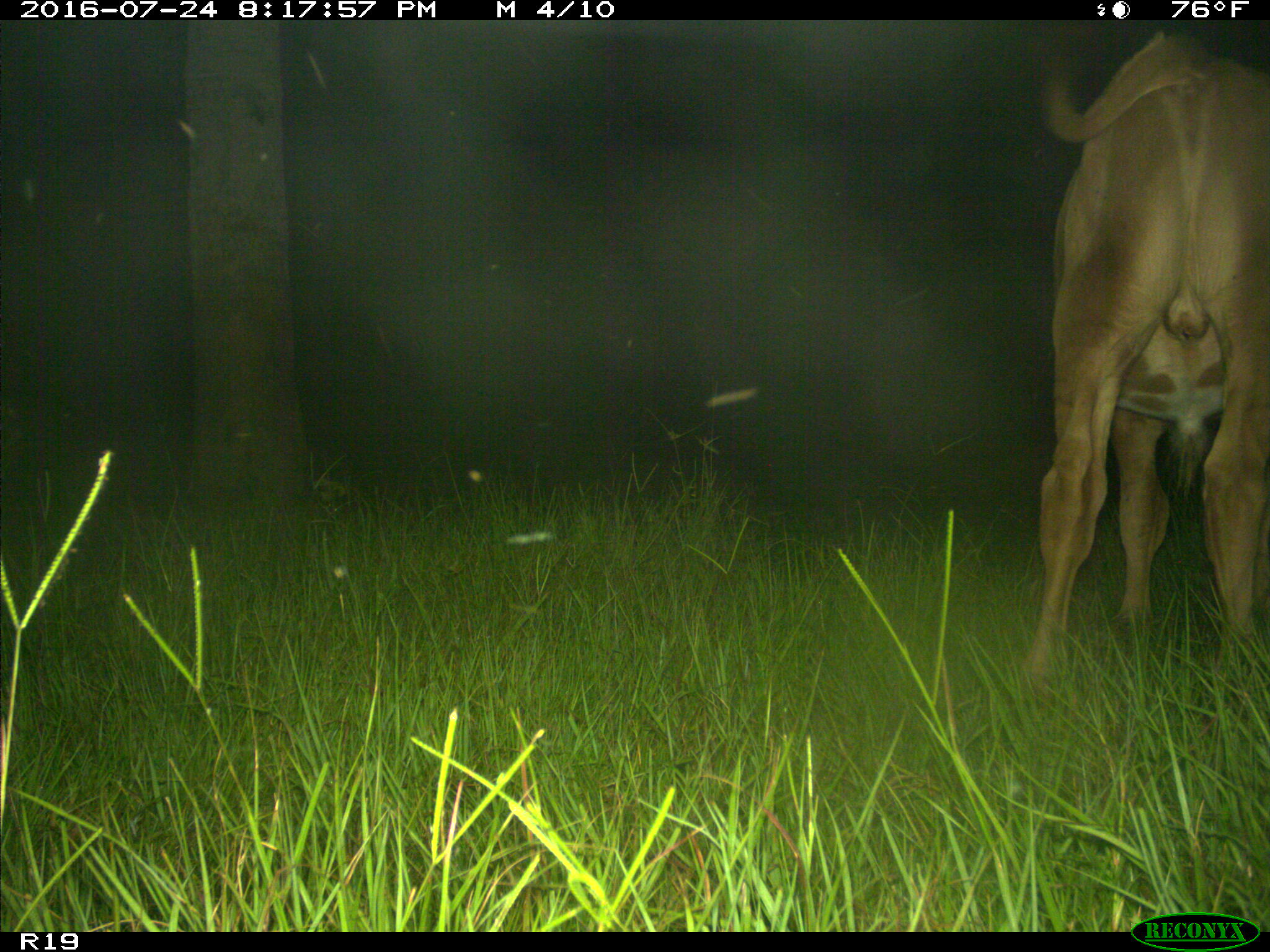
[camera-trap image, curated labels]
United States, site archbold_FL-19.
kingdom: Animalia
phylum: Chordata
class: Mammalia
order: Artiodactyla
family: Bovidae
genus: Bos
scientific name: Bos taurus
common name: domestic cow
Bos taurus (domestic cow).